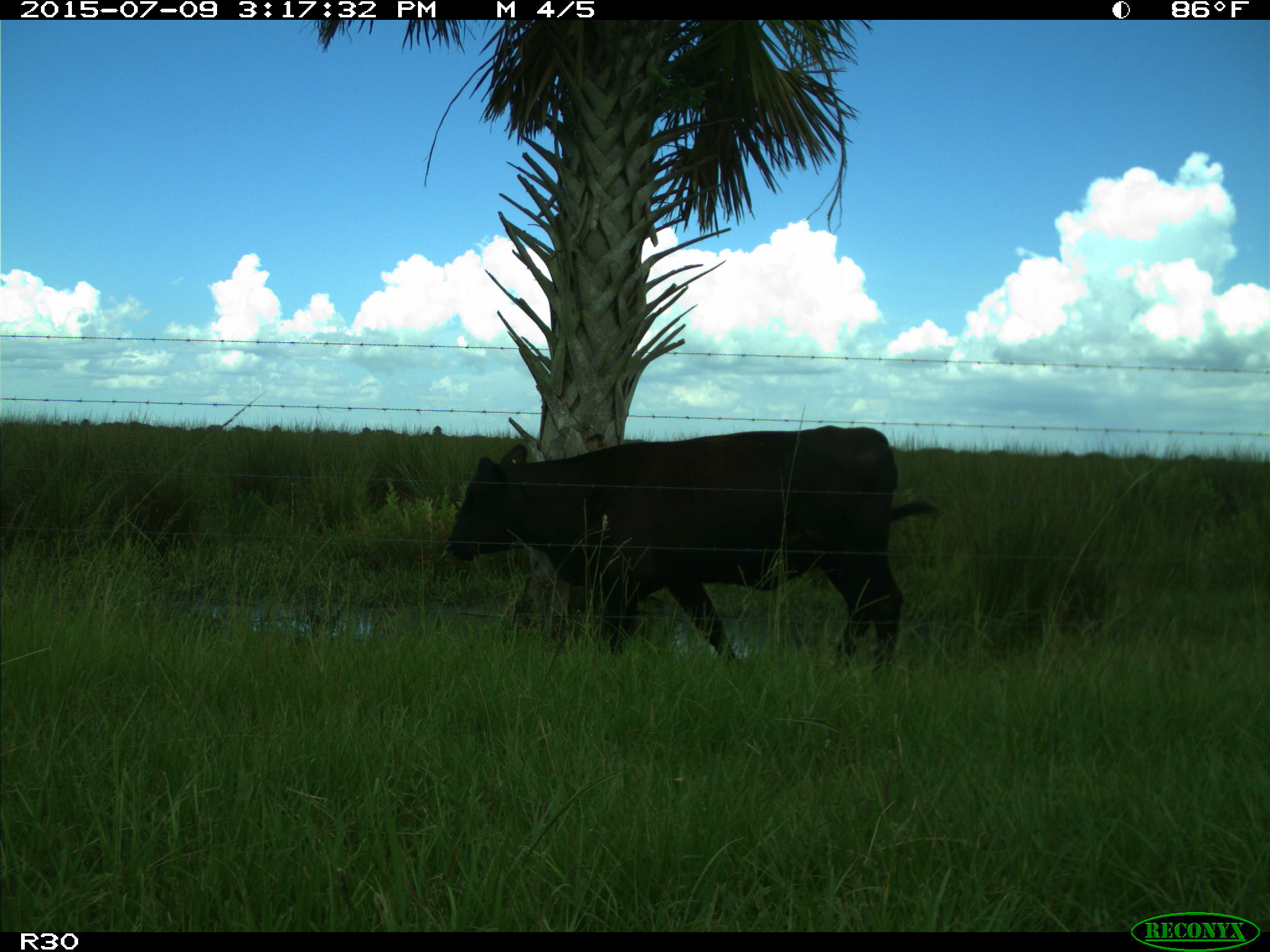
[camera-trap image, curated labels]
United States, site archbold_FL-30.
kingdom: Animalia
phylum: Chordata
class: Mammalia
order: Artiodactyla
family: Bovidae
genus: Bos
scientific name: Bos taurus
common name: domestic cow